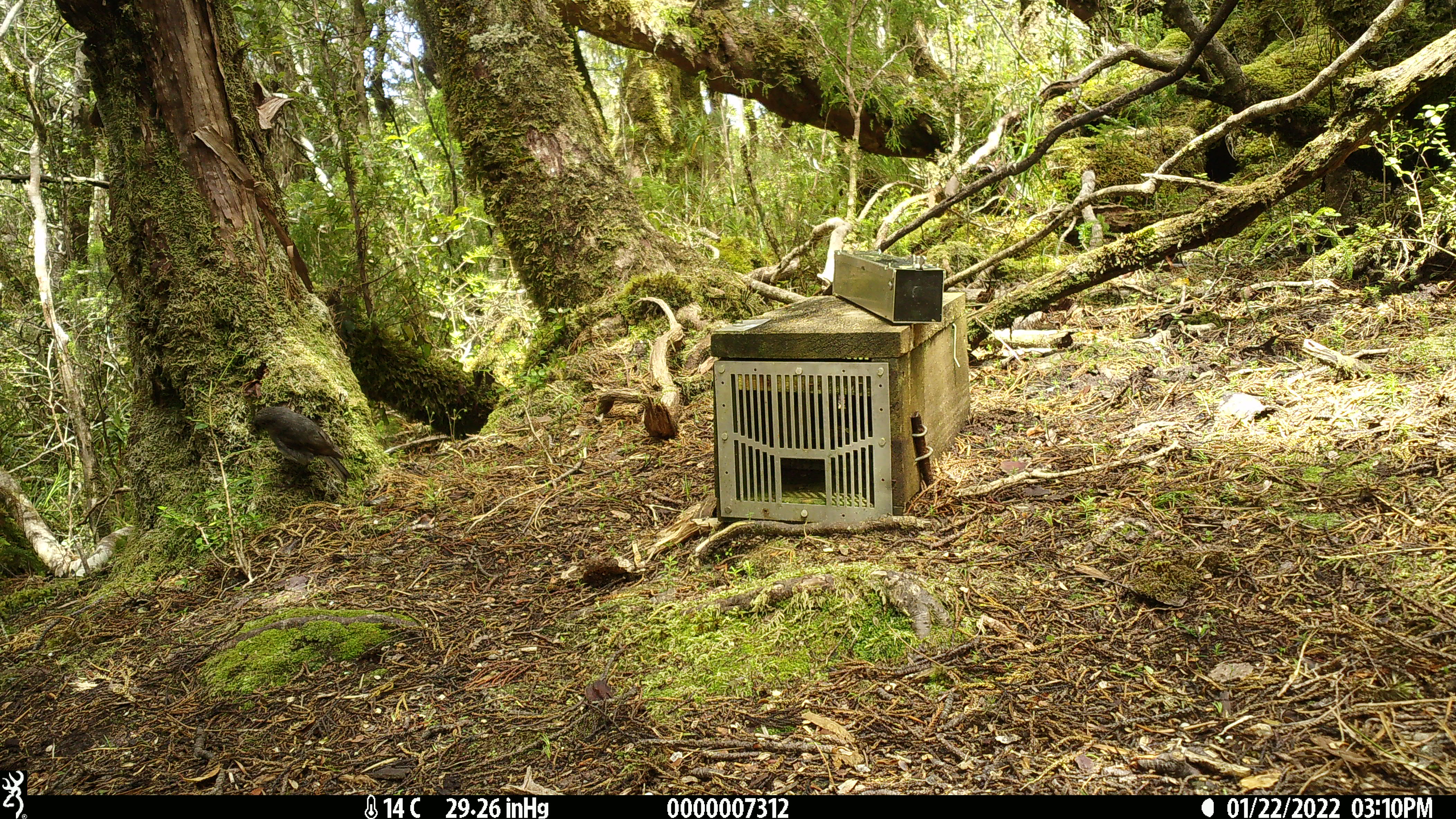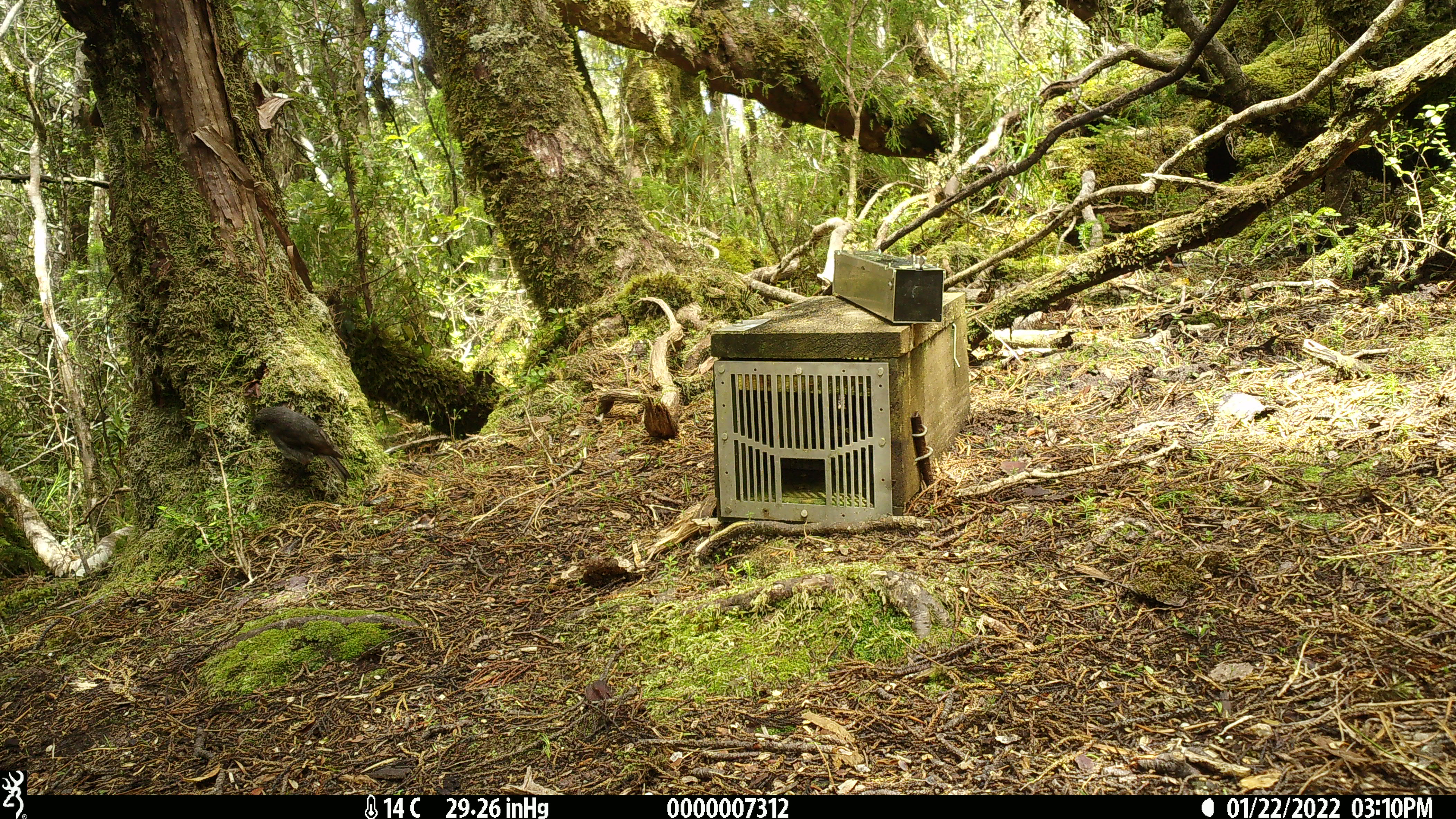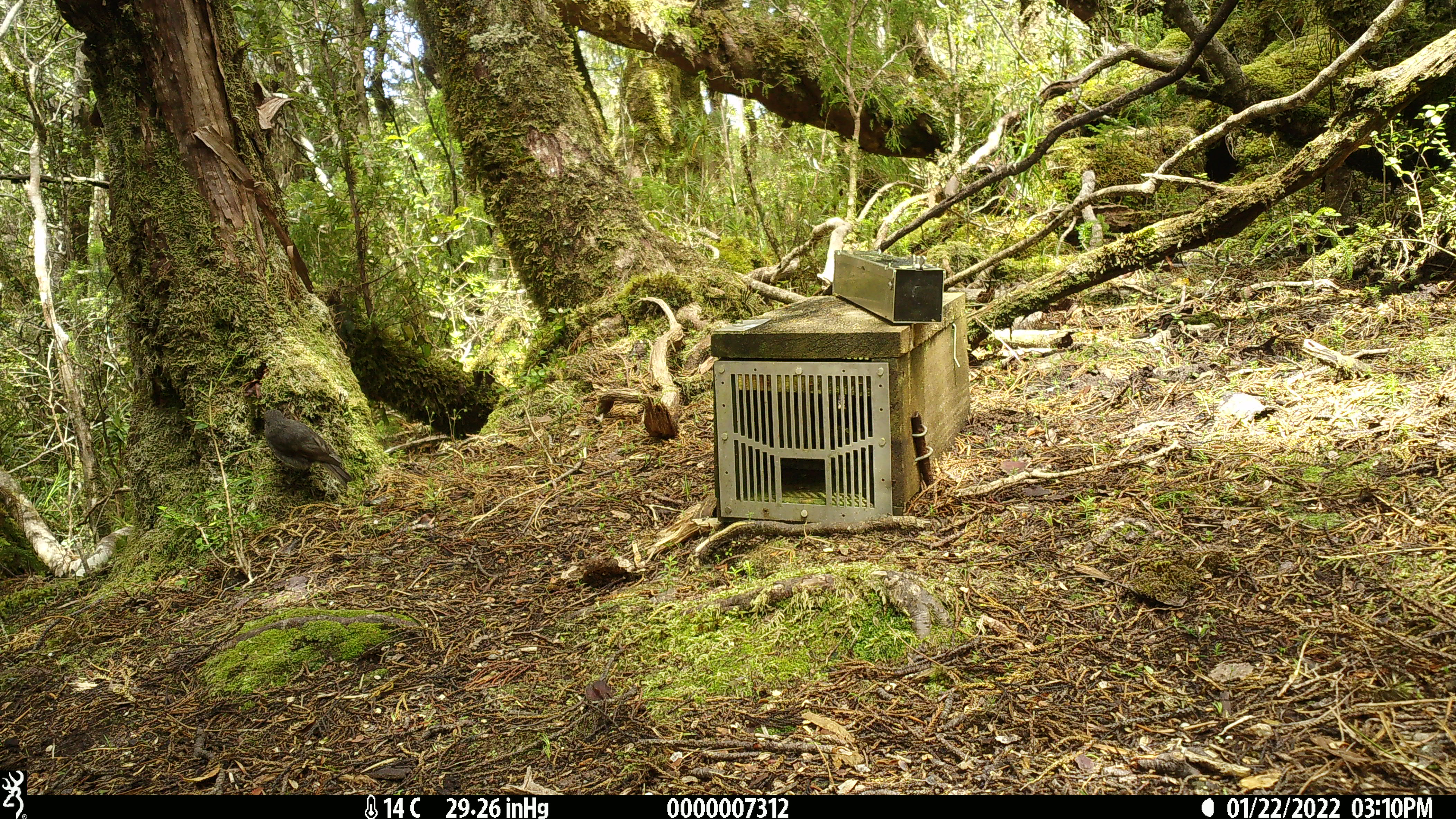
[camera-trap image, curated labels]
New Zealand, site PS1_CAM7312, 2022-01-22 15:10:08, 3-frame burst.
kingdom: Animalia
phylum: Chordata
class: Aves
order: Passeriformes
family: Petroicidae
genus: Petroica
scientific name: Petroica australis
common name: new zealand robin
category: robin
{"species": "robin (new zealand robin) (Petroica australis)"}